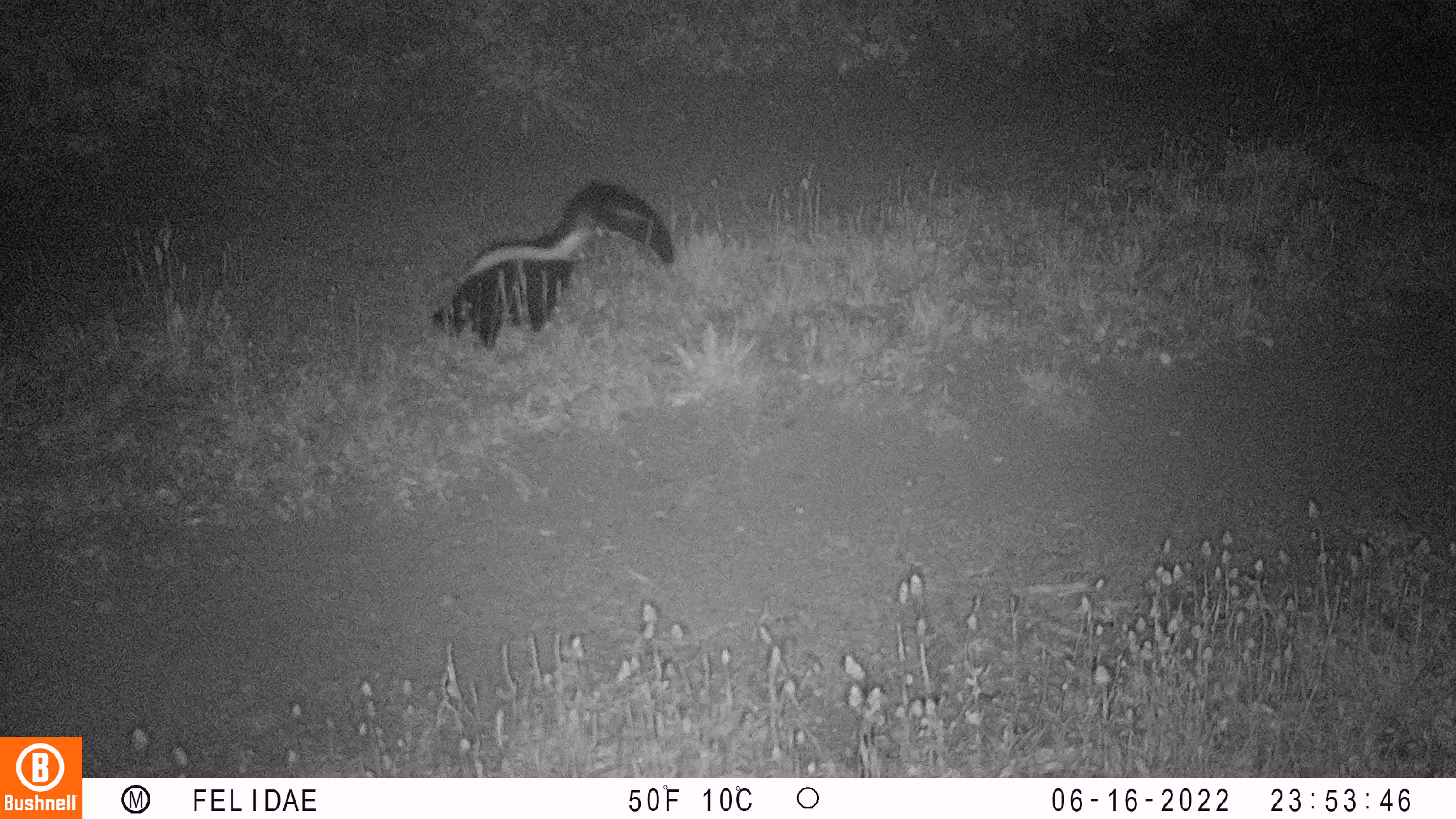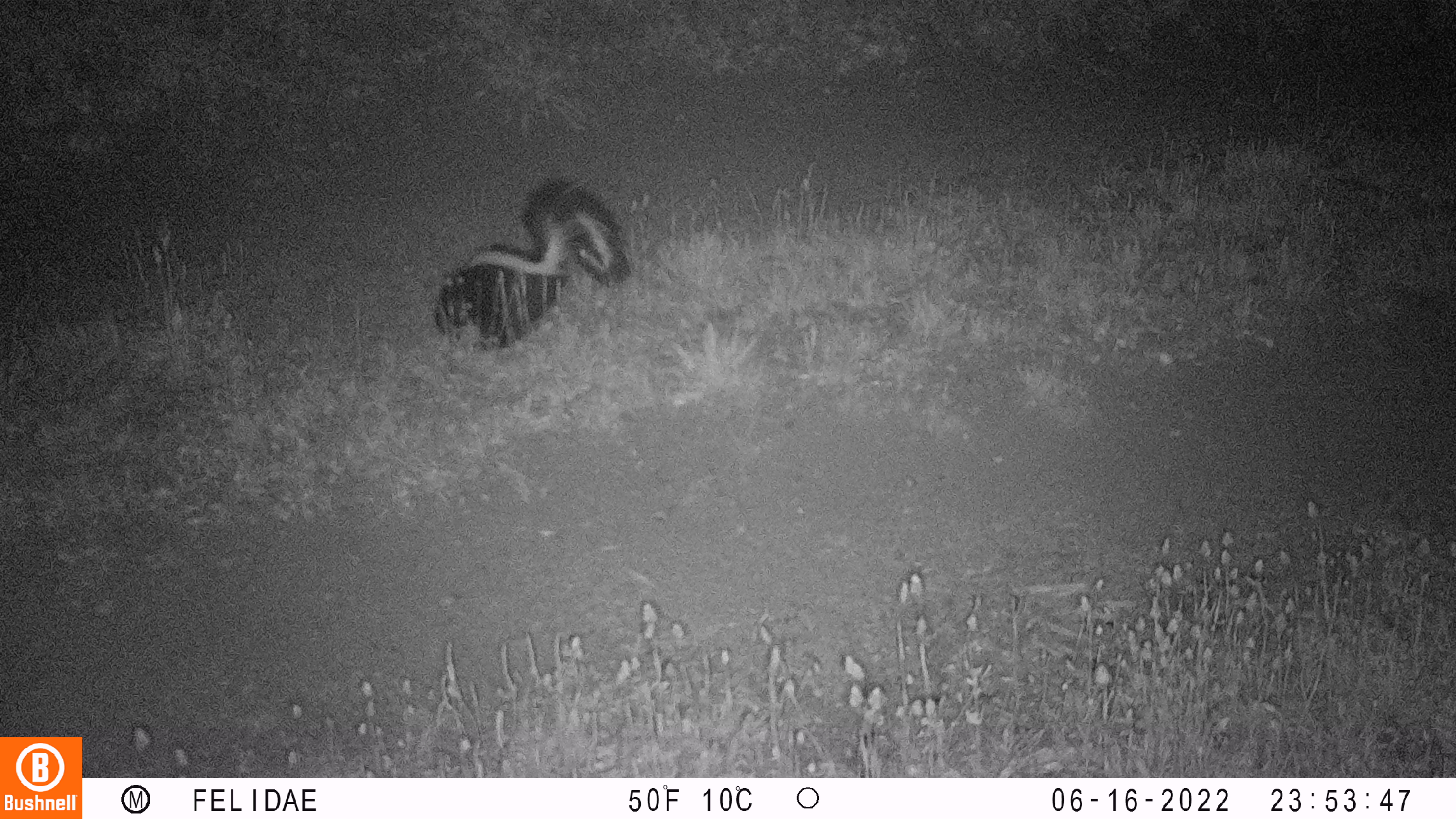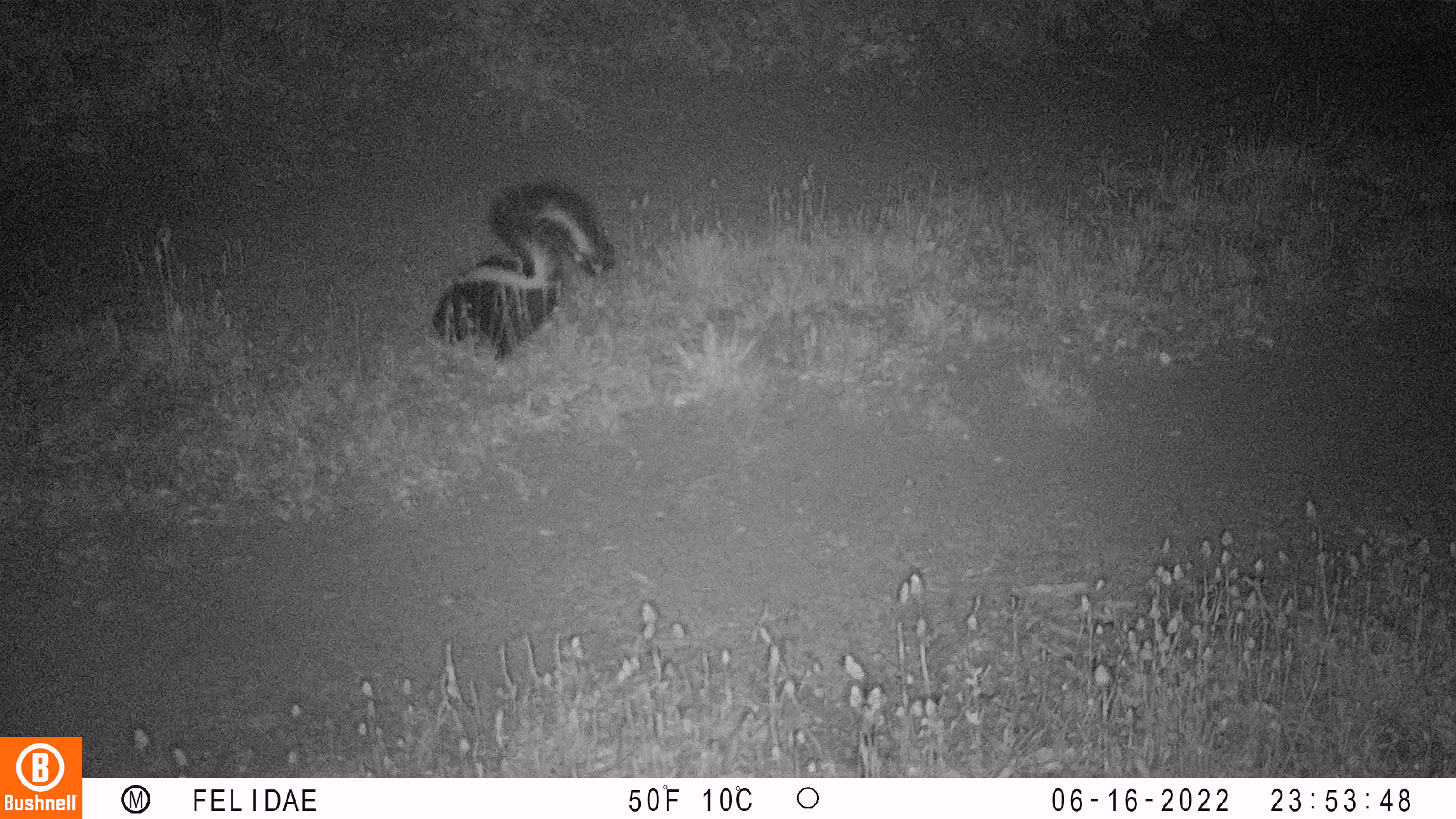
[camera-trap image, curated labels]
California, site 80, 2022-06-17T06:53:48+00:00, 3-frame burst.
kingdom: Animalia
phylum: Chordata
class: Mammalia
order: Carnivora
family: Mephitidae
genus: Mephitis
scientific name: Mephitis mephitis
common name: striped skunk